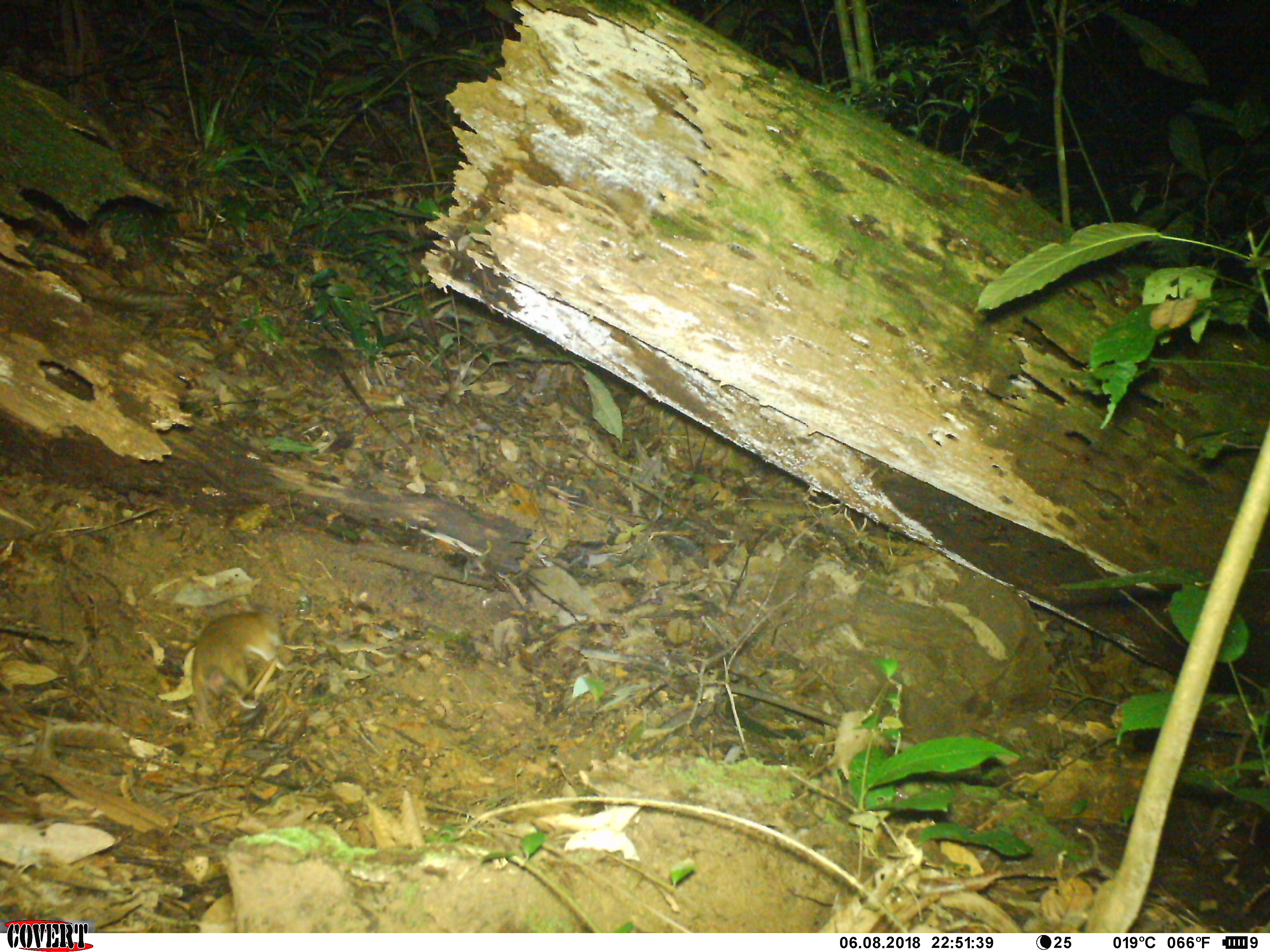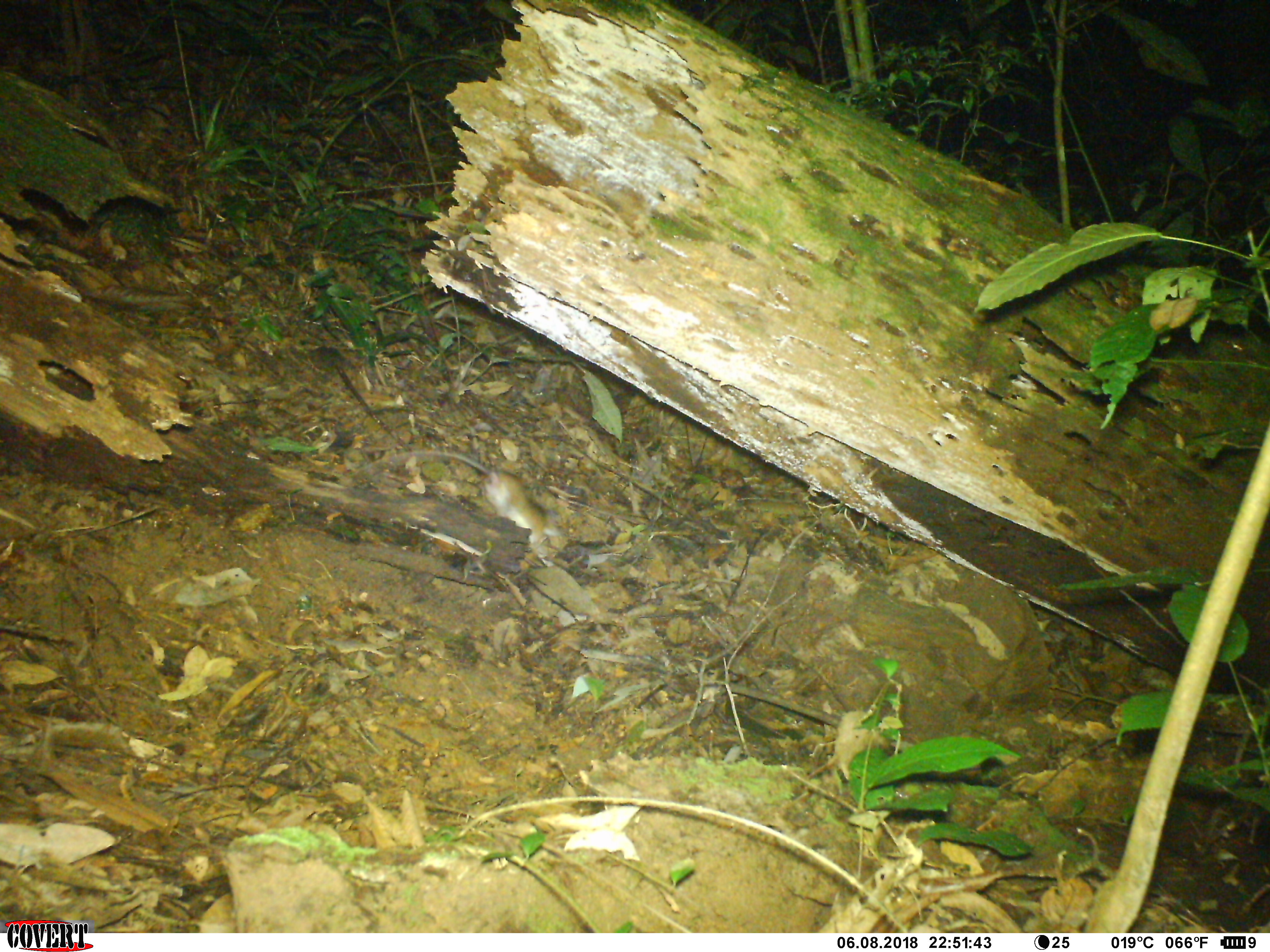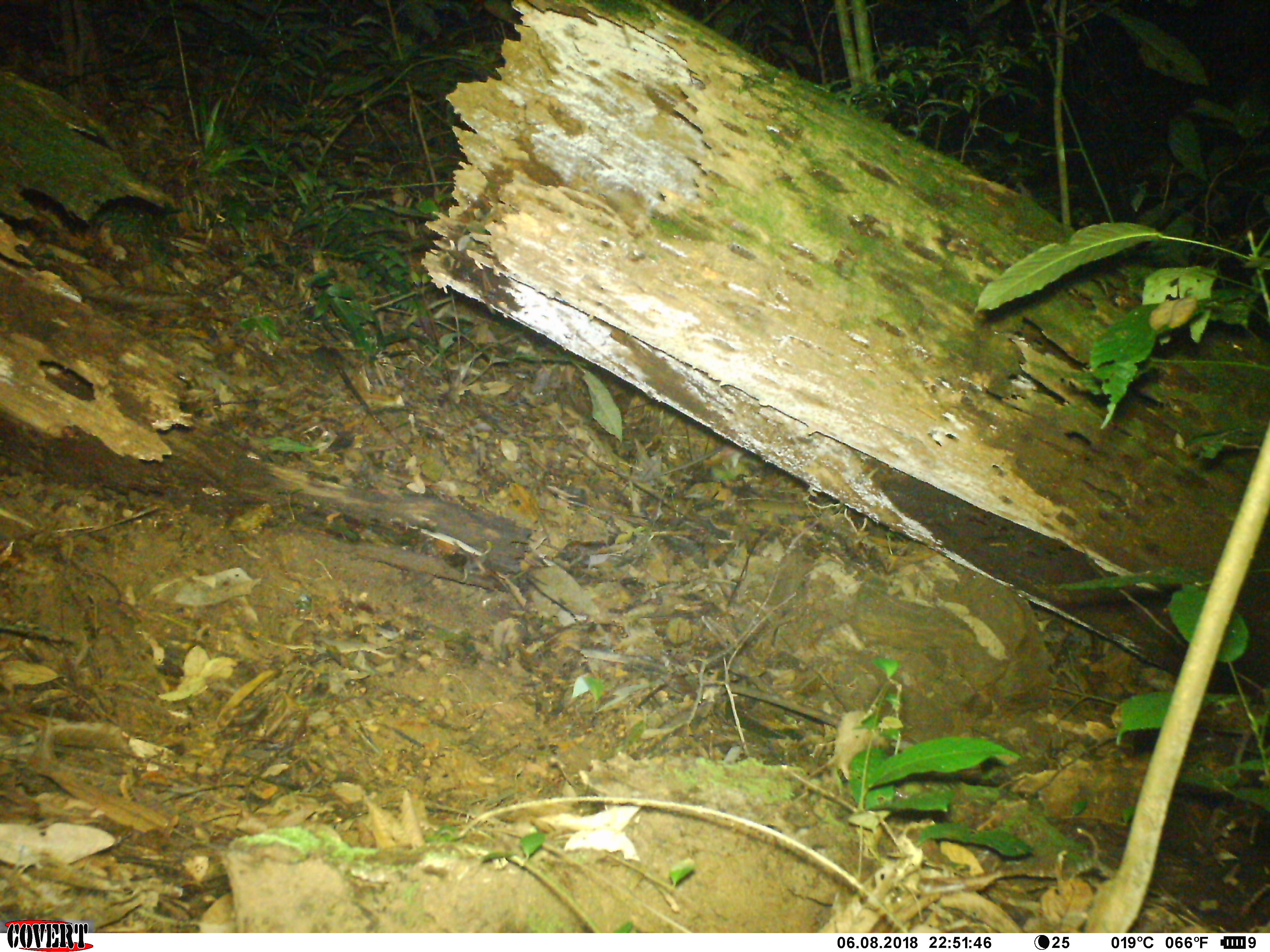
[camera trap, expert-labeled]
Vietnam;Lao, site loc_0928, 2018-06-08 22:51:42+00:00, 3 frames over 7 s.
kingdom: Animalia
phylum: Chordata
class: Mammalia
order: Rodentia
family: Muridae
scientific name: Muridae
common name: old-world mice and rats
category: unidentified murid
Unidentified murid (old-world mice and rats) (Muridae). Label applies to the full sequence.